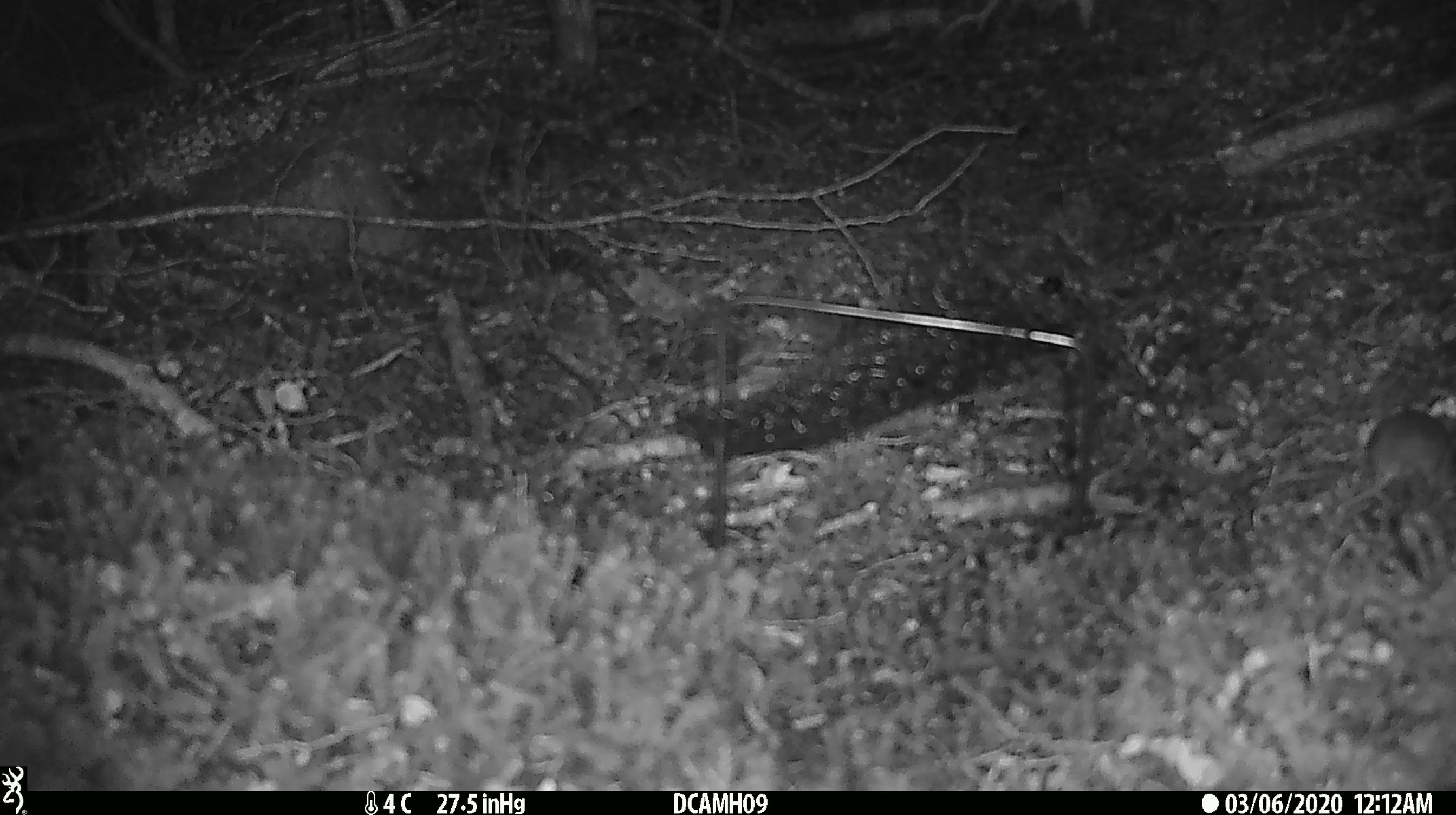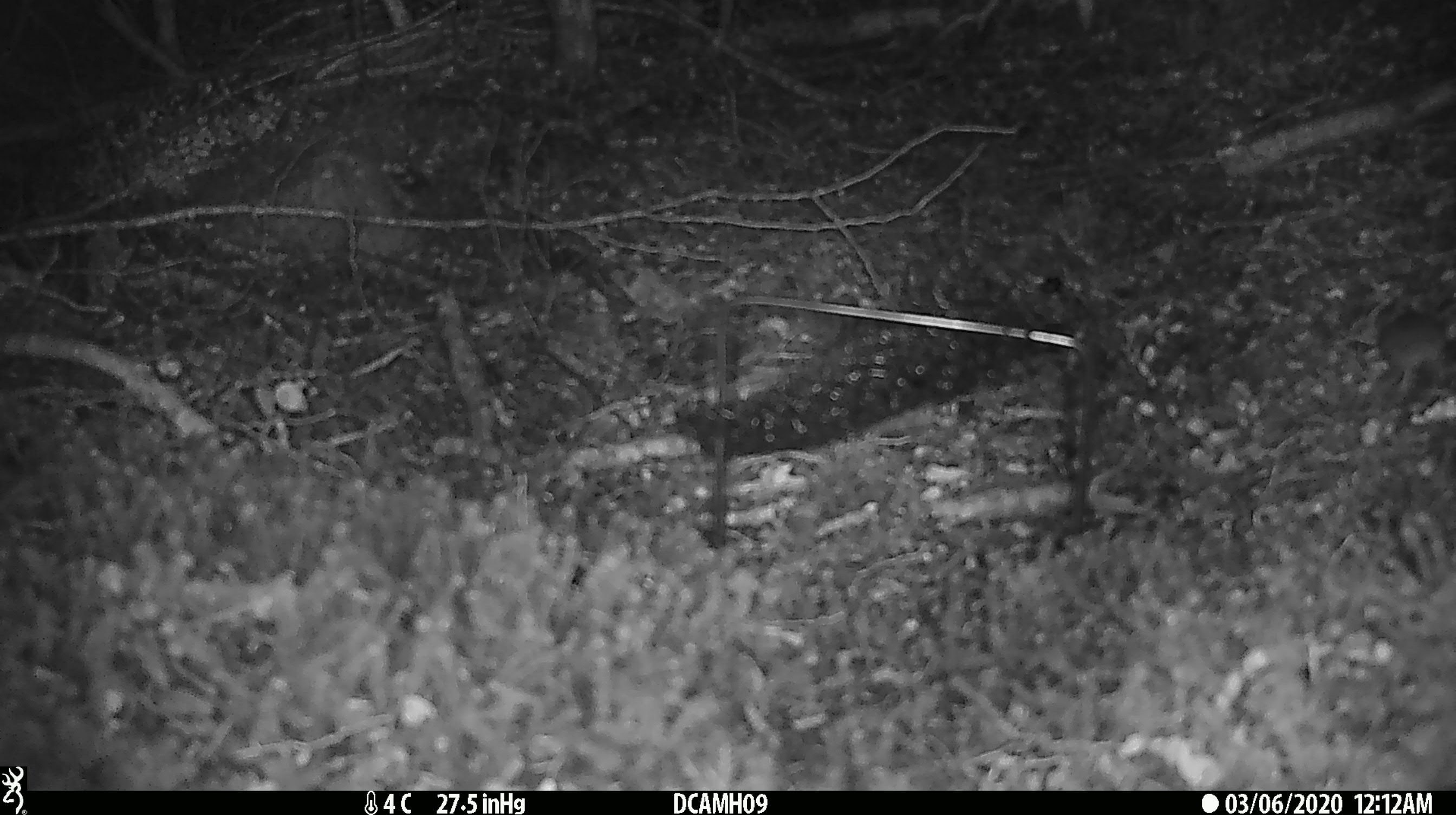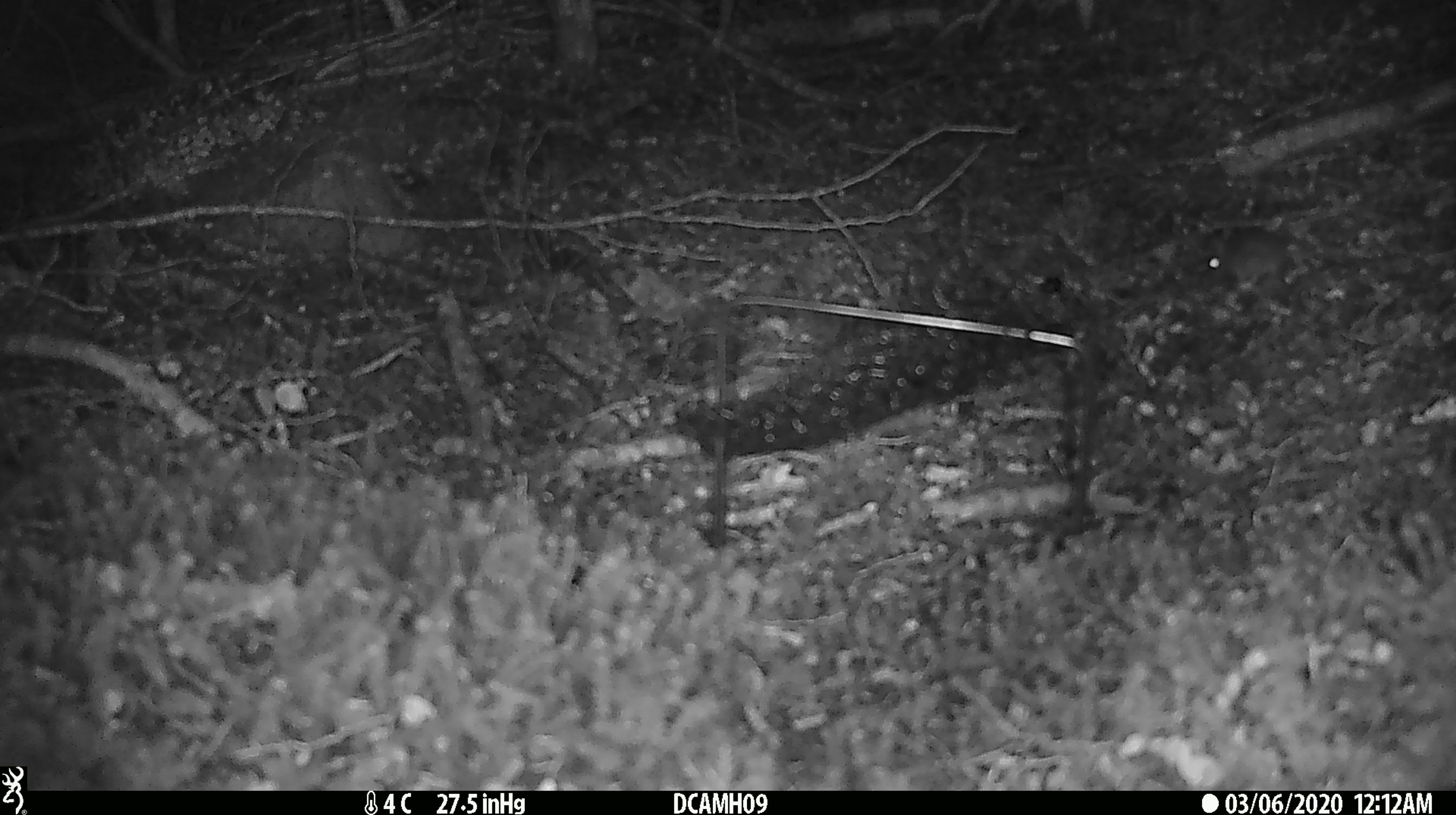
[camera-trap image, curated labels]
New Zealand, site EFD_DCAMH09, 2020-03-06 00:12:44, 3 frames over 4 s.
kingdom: Animalia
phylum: Chordata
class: Mammalia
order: Rodentia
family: Muridae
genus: Mus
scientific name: Mus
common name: mouse